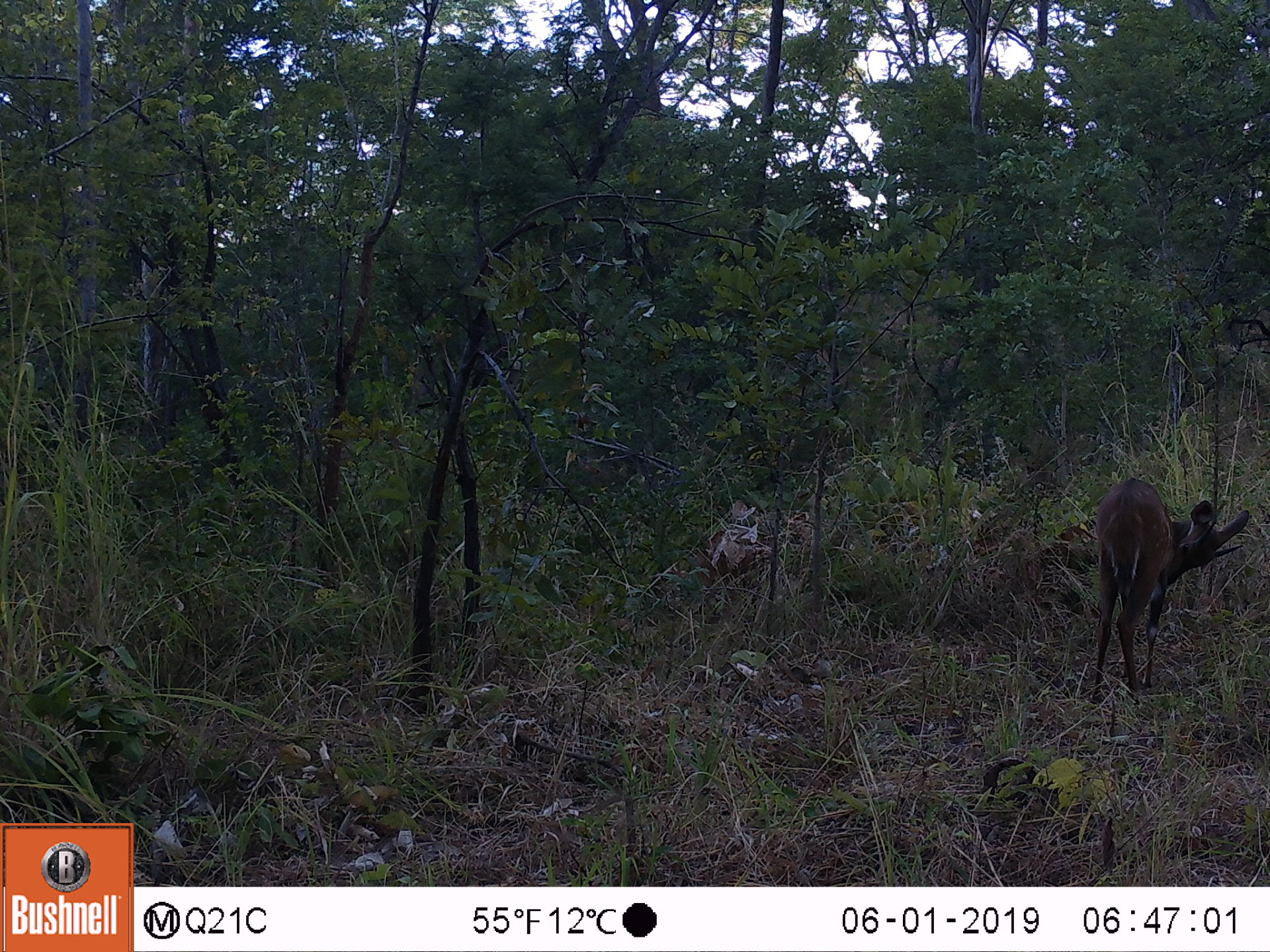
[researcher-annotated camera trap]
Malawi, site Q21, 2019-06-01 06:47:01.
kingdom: Animalia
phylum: Chordata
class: Mammalia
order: Artiodactyla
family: Bovidae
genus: Tragelaphus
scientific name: Tragelaphus sylvaticus sylvaticus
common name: cape bushbuck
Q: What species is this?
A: Cape bushbuck (Tragelaphus sylvaticus sylvaticus).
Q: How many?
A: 1.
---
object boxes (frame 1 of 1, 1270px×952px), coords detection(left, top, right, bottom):
cape bushbuck: detection(1077, 465, 1256, 713)